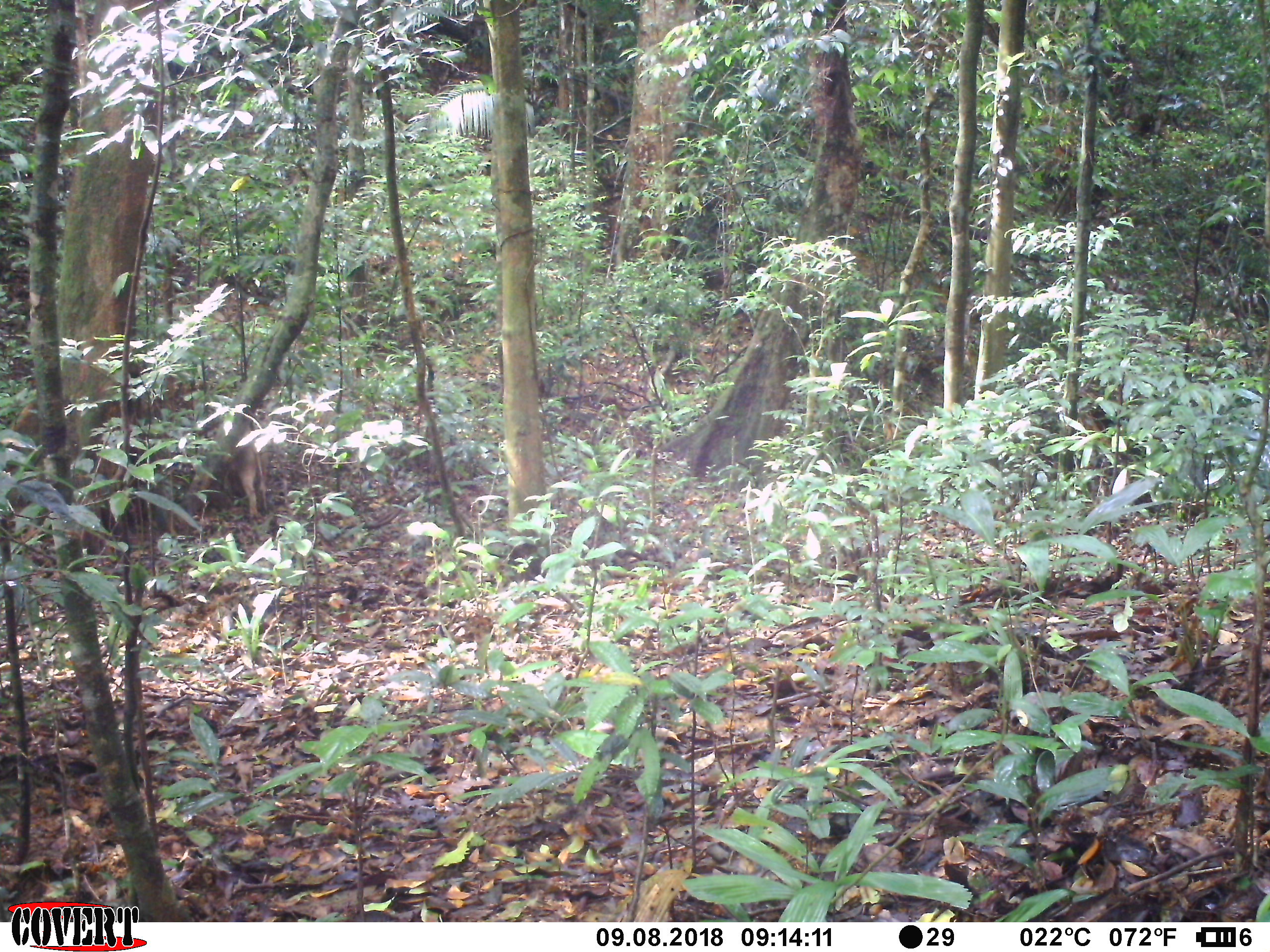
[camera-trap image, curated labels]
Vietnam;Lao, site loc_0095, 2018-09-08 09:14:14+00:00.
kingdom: Animalia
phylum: Chordata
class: Mammalia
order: Artiodactyla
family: Suidae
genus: Sus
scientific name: Sus scrofa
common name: eurasian wild pig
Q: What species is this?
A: Eurasian wild pig (Sus scrofa).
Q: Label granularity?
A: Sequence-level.